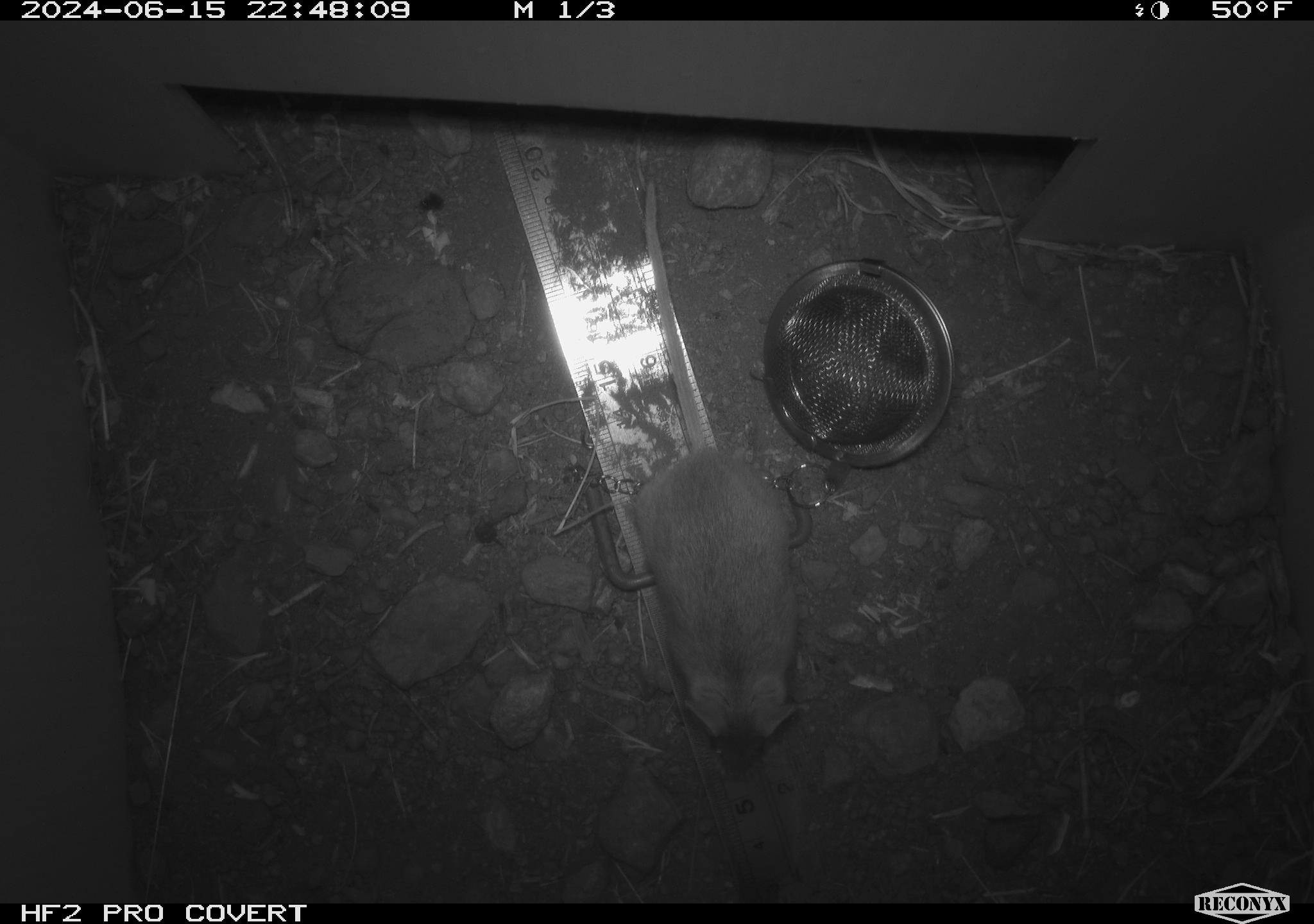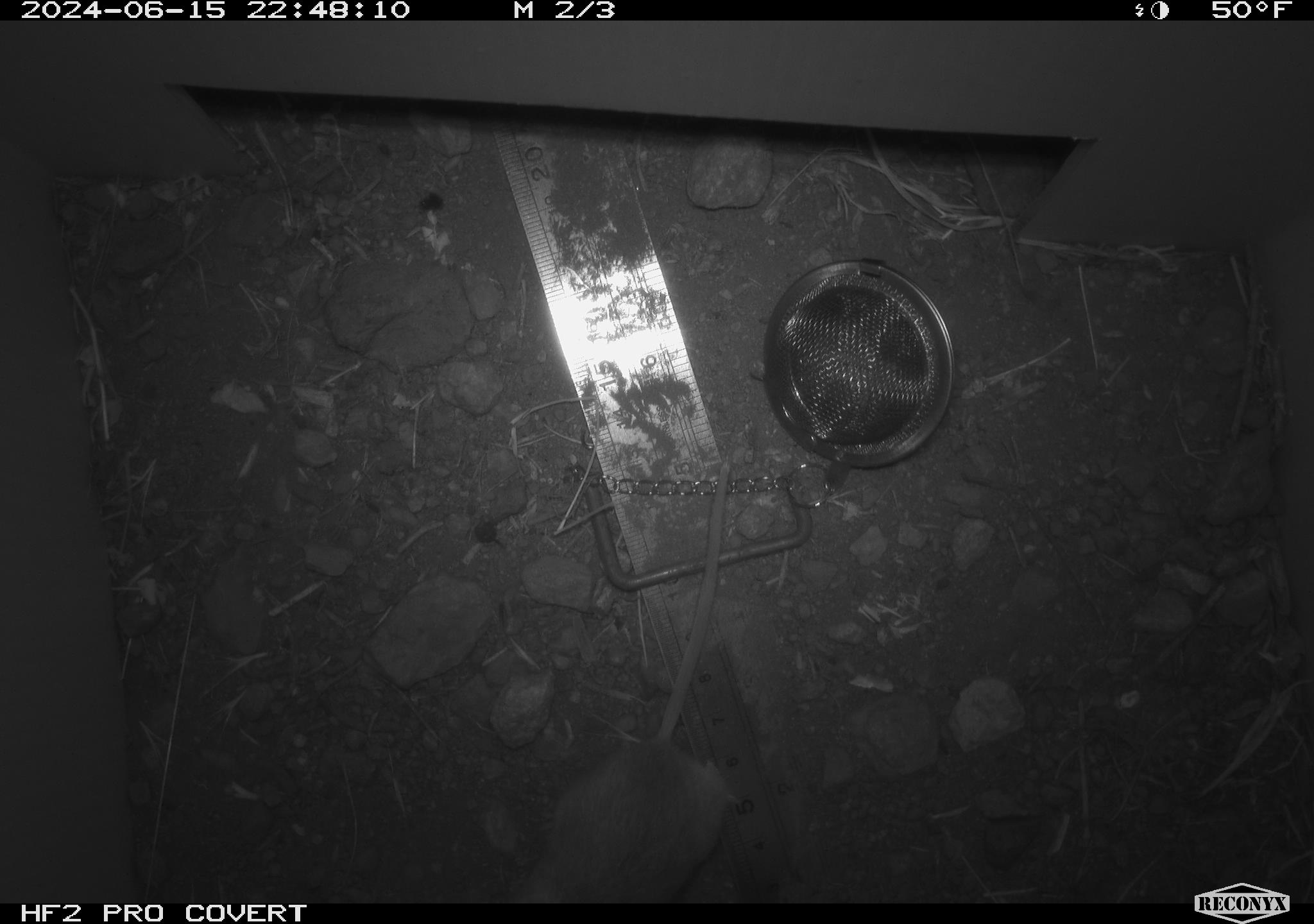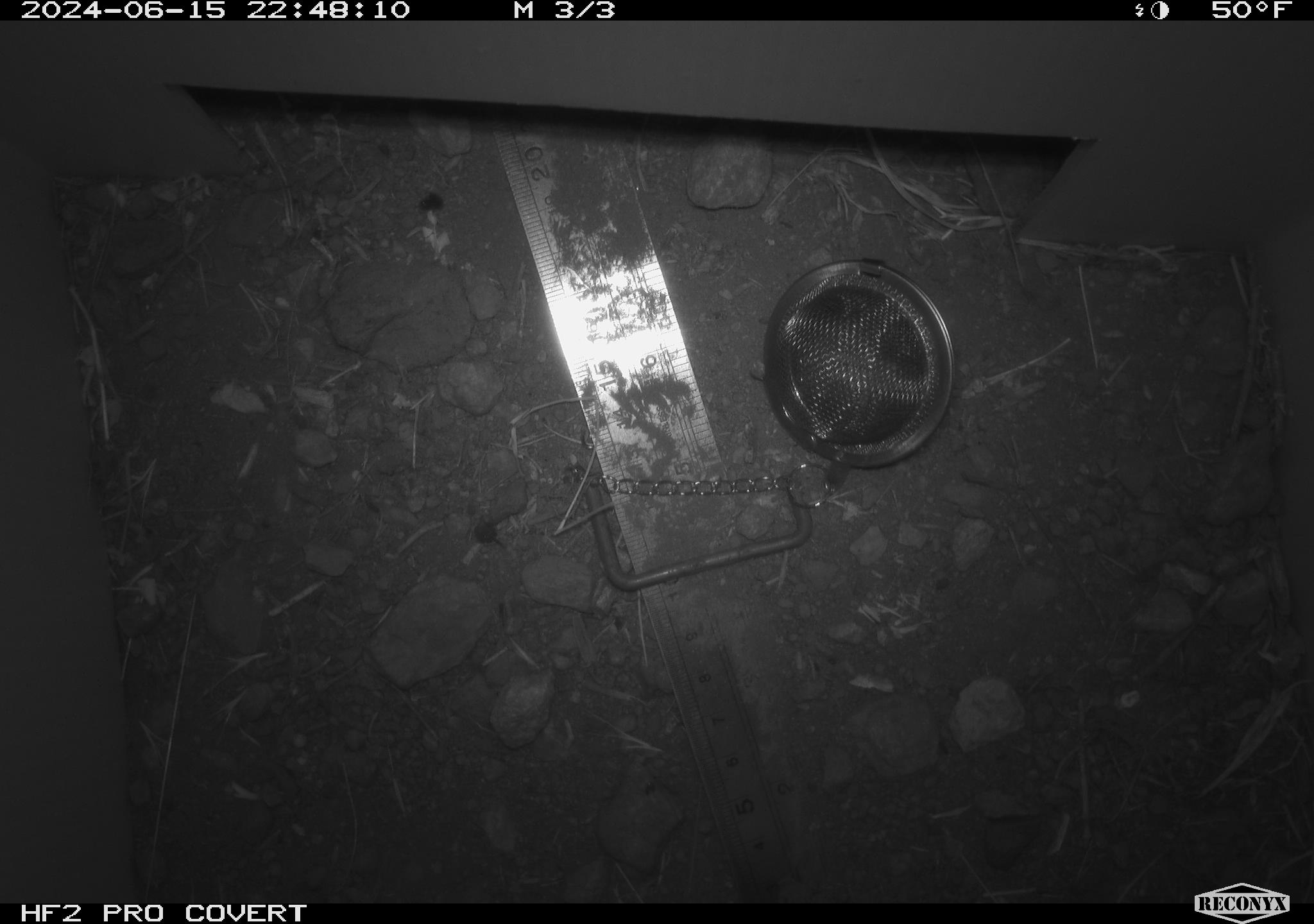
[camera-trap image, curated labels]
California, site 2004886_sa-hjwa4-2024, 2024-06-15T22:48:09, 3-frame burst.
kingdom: Animalia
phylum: Chordata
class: Mammalia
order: Rodentia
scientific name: Rodentia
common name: rodent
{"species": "rodent (Rodentia)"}